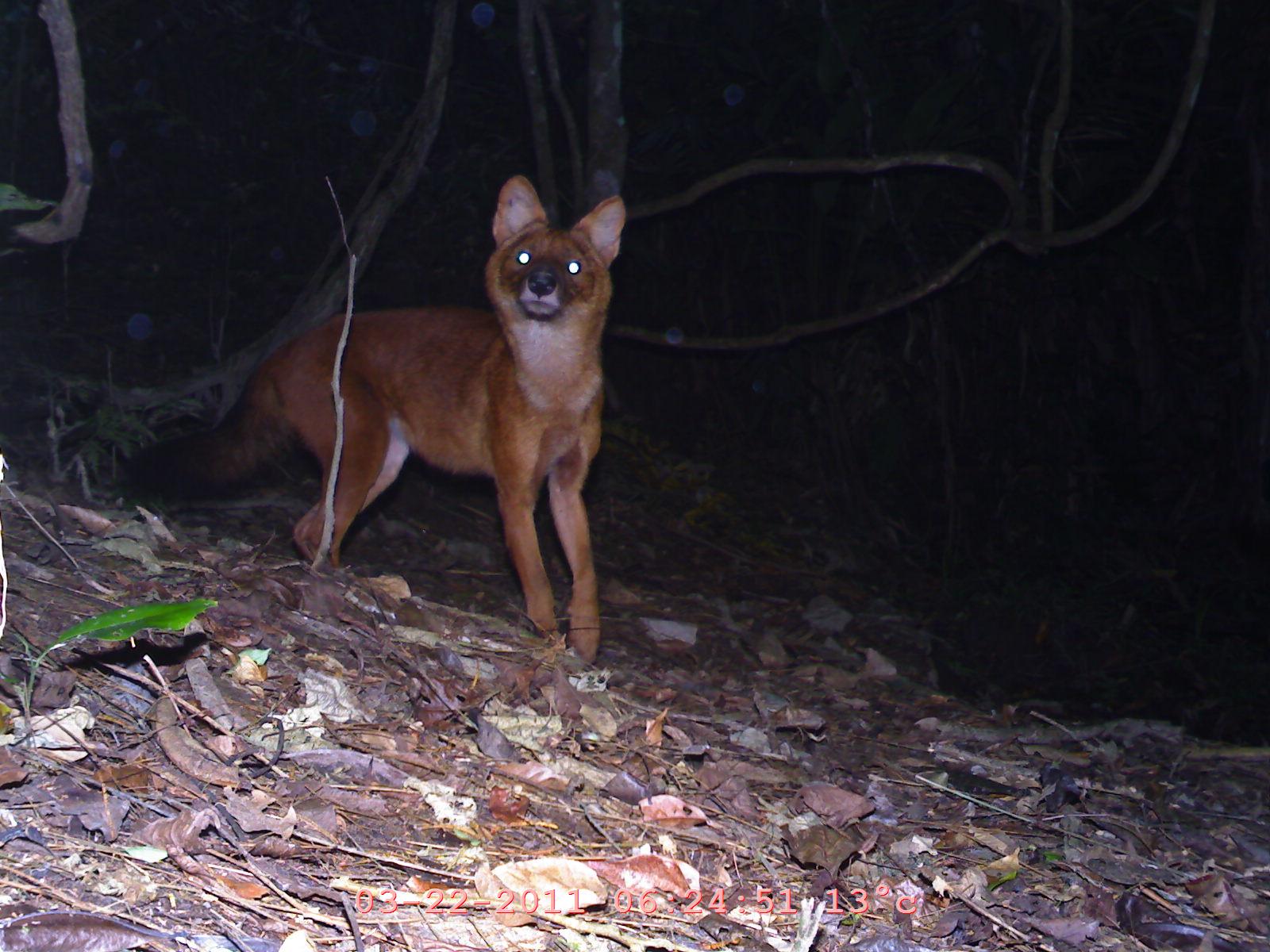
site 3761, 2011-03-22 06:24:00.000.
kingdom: Animalia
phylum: Chordata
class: Mammalia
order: Carnivora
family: Canidae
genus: Cuon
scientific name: Cuon alpinus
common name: dhole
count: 1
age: adult